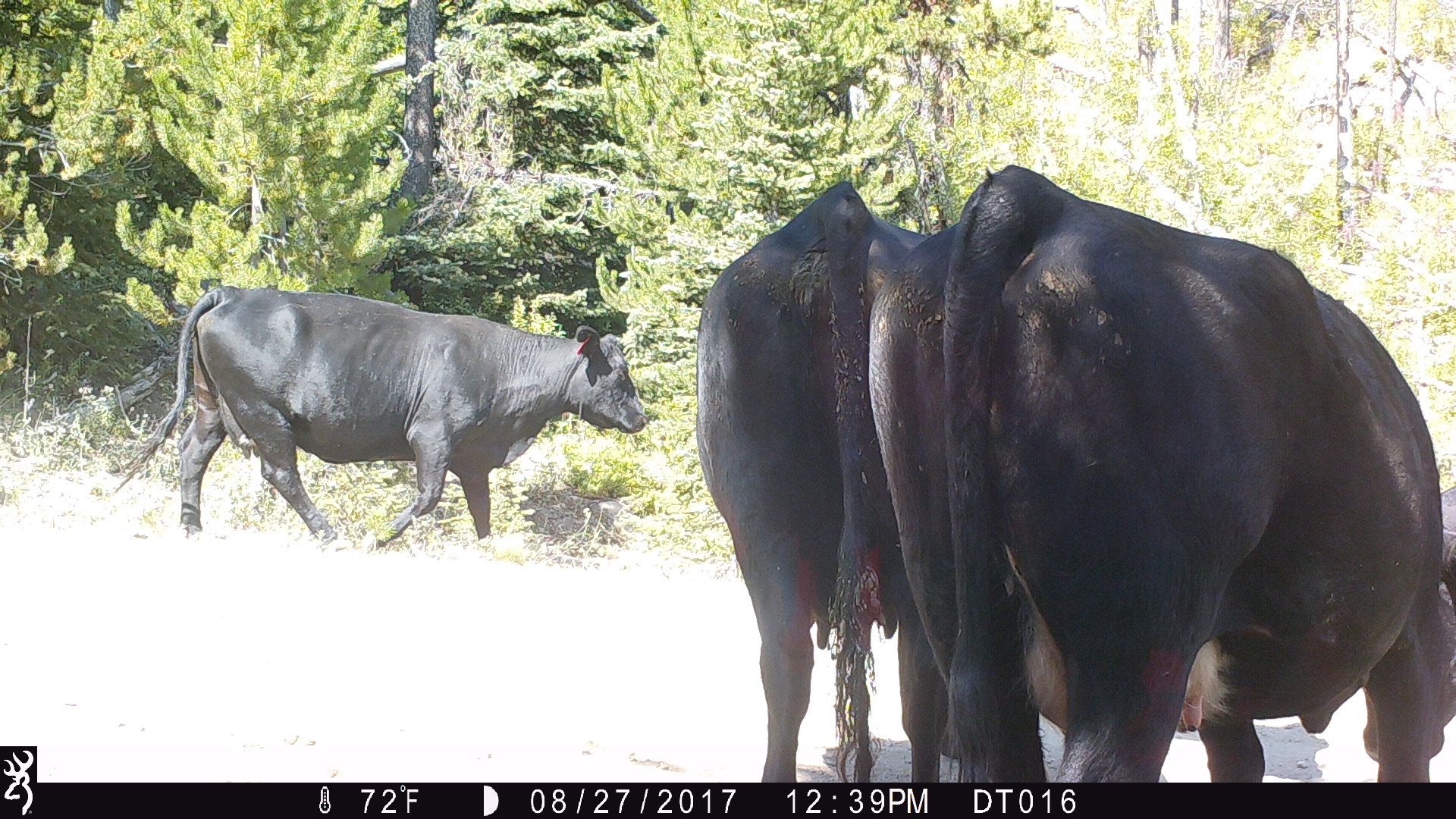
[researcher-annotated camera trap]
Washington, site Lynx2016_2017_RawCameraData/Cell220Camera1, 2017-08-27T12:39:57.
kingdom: Animalia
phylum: Chordata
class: Mammalia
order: Artiodactyla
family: Bovidae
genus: Bos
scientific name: Bos taurus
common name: domestic cattle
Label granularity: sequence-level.